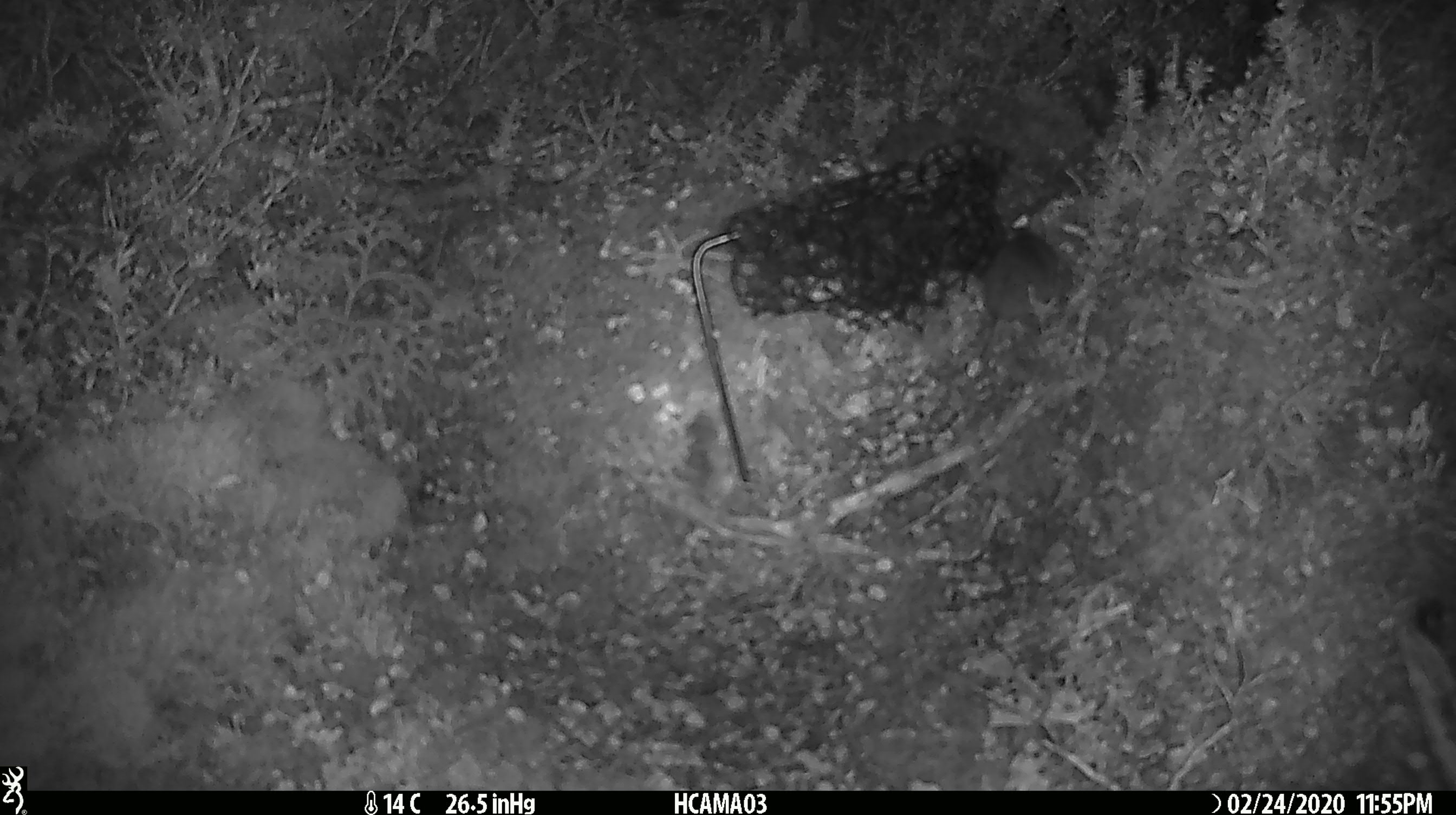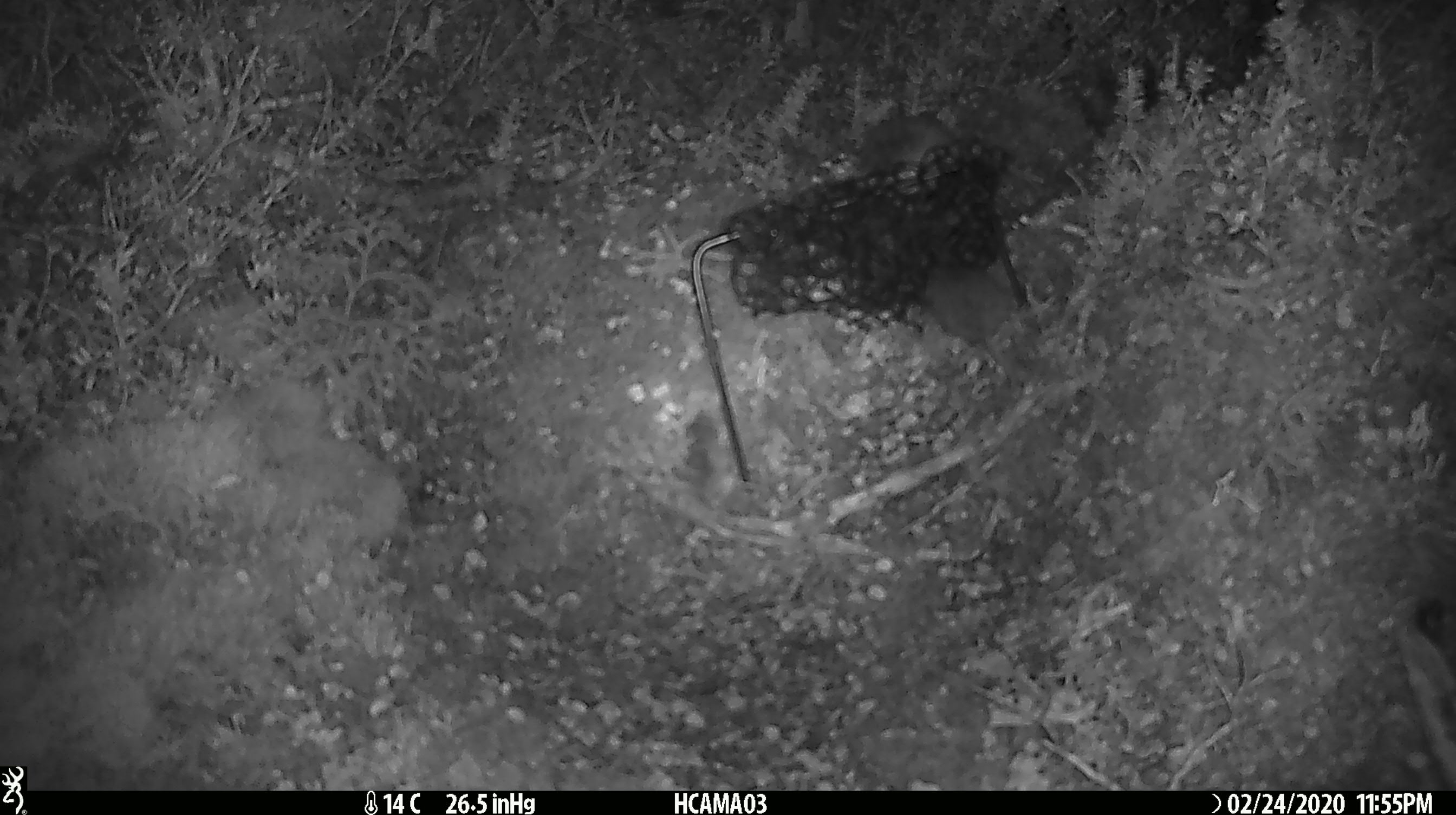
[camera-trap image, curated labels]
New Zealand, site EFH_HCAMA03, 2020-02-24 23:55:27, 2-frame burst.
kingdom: Animalia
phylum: Chordata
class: Mammalia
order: Rodentia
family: Muridae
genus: Mus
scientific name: Mus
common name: mouse